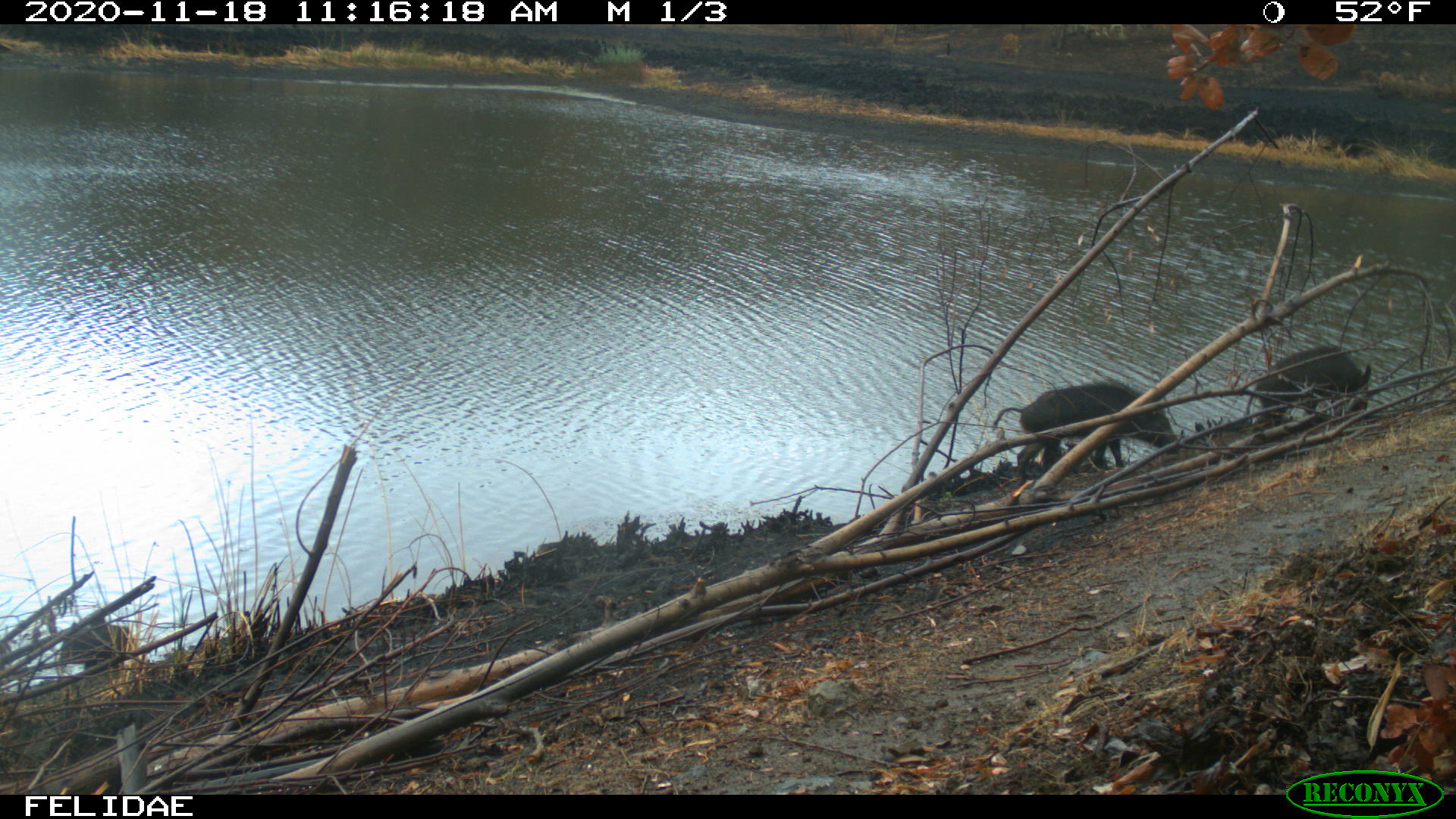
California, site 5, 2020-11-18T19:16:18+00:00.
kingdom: Animalia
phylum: Chordata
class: Mammalia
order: Artiodactyla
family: Suidae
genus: Sus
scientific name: Sus scrofa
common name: wild boar